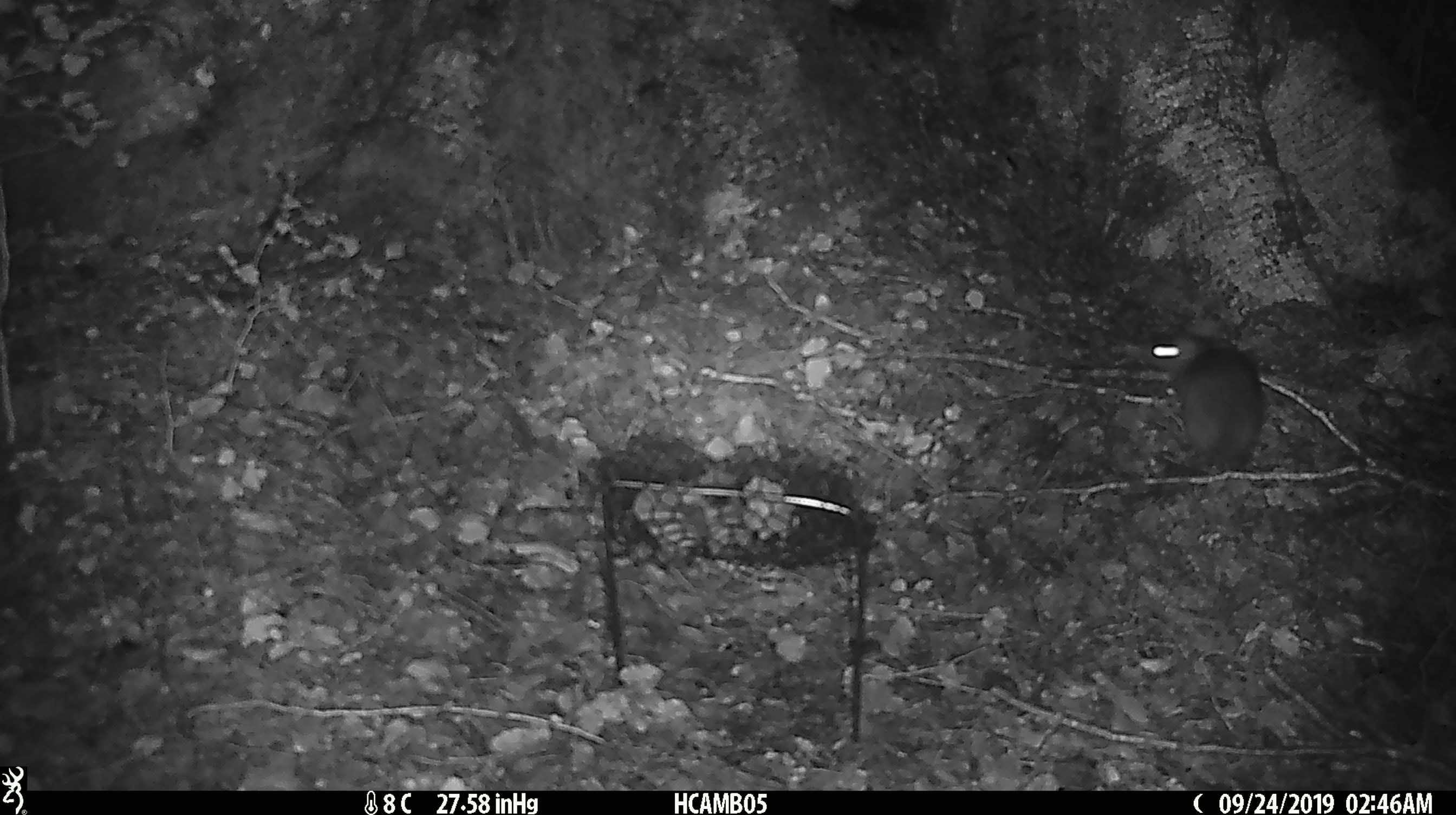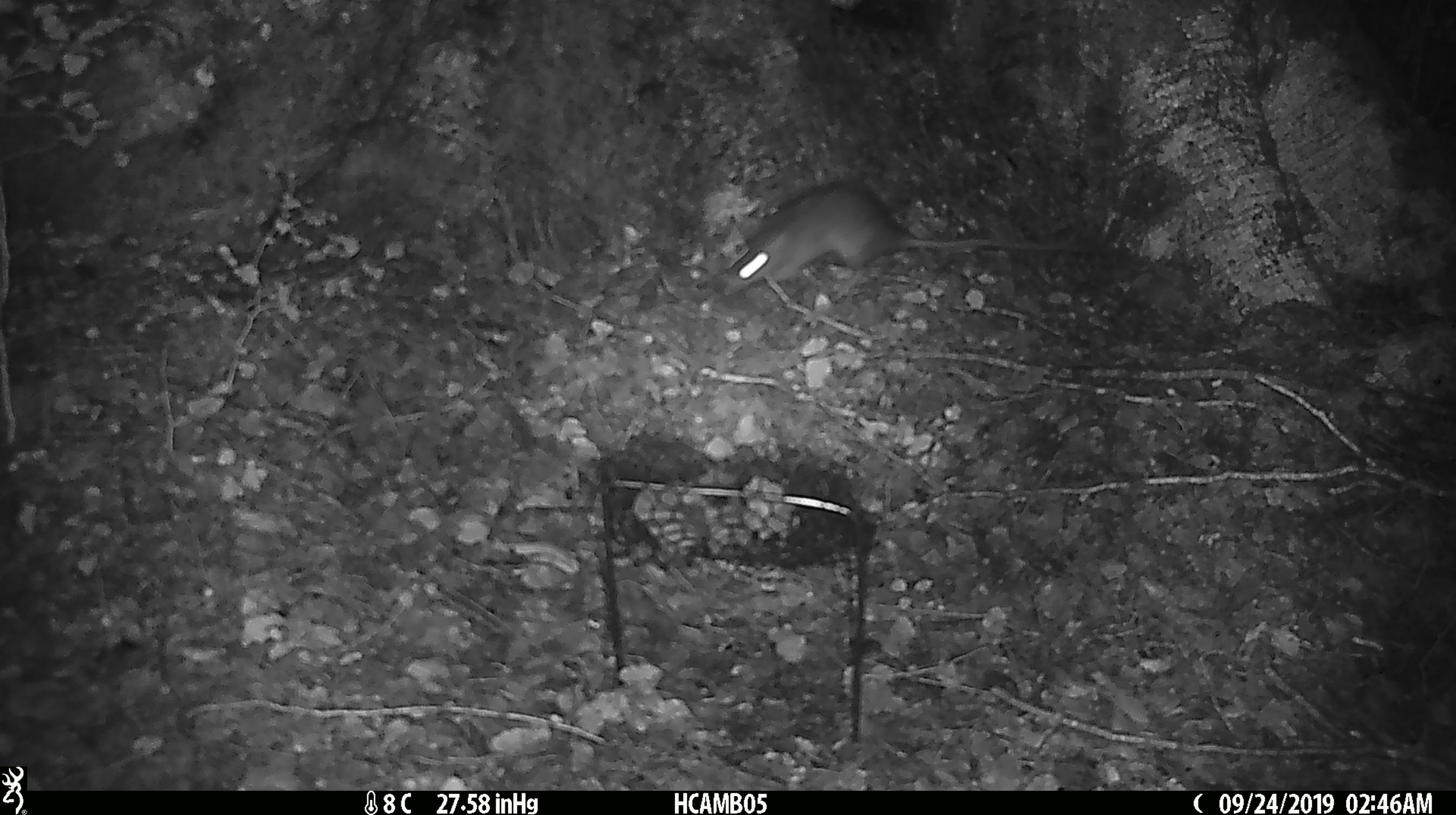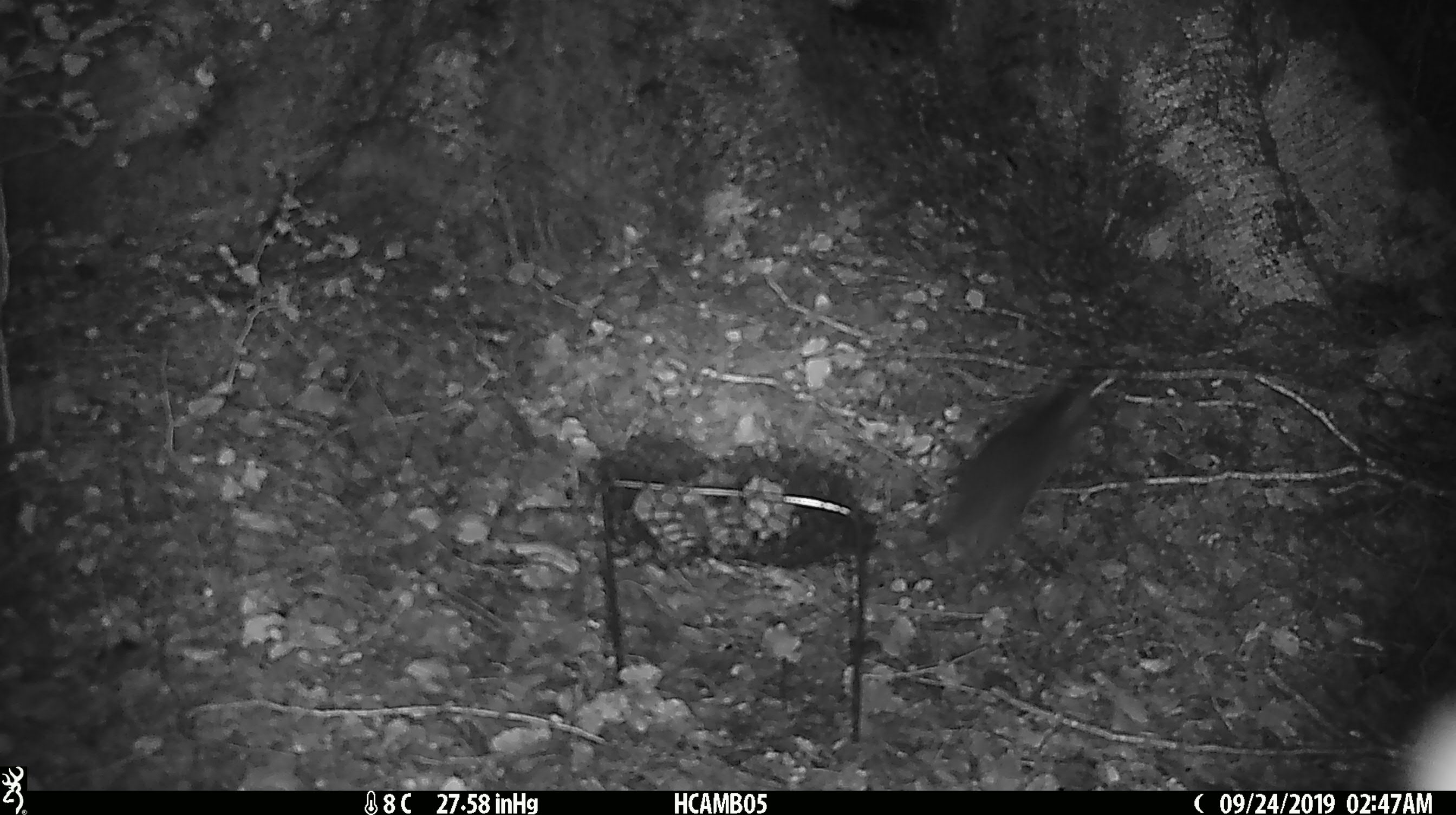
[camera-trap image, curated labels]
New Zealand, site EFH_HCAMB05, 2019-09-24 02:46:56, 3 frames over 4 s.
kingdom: Animalia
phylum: Chordata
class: Mammalia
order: Rodentia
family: Muridae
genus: Rattus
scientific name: Rattus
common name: rat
Rat (Rattus).